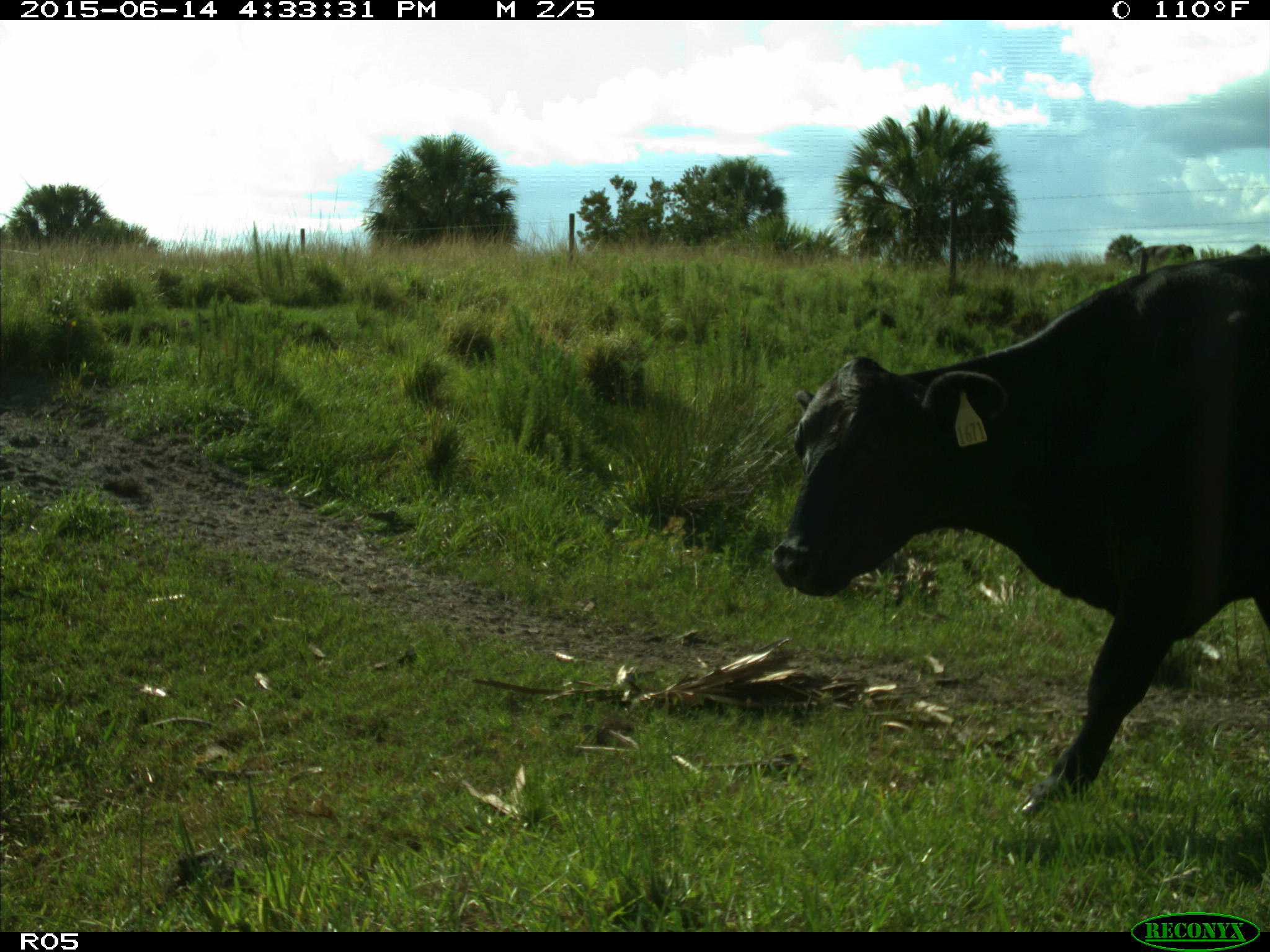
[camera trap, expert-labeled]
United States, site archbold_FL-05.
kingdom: Animalia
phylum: Chordata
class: Mammalia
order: Artiodactyla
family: Bovidae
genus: Bos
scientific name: Bos taurus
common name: domestic cow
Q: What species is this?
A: Bos taurus (domestic cow).